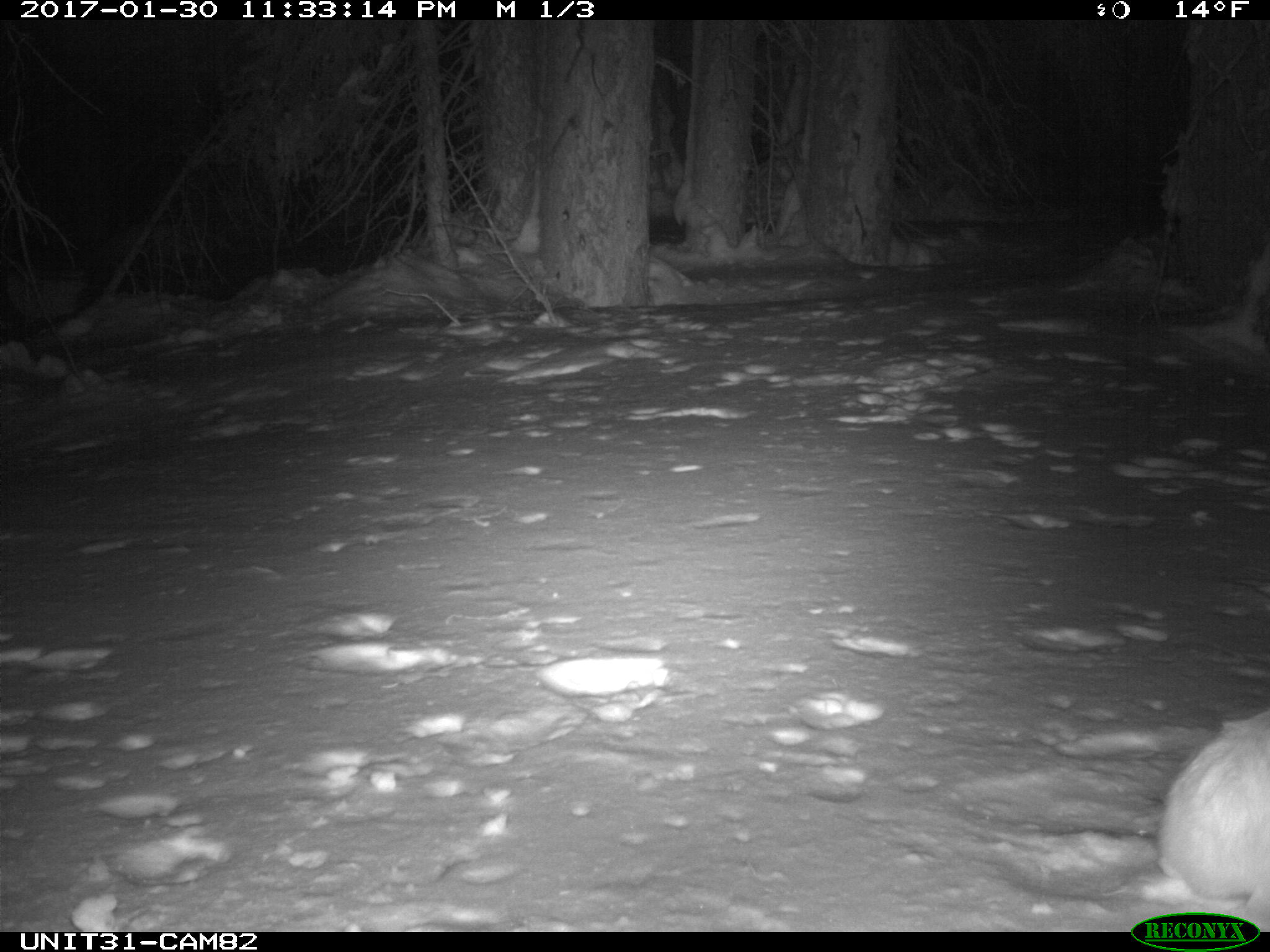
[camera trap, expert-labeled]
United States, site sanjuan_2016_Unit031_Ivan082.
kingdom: Animalia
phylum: Chordata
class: Mammalia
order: Lagomorpha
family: Leporidae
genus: Lepus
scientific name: Lepus americanus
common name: snowshoe hare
Lepus americanus (snowshoe hare).